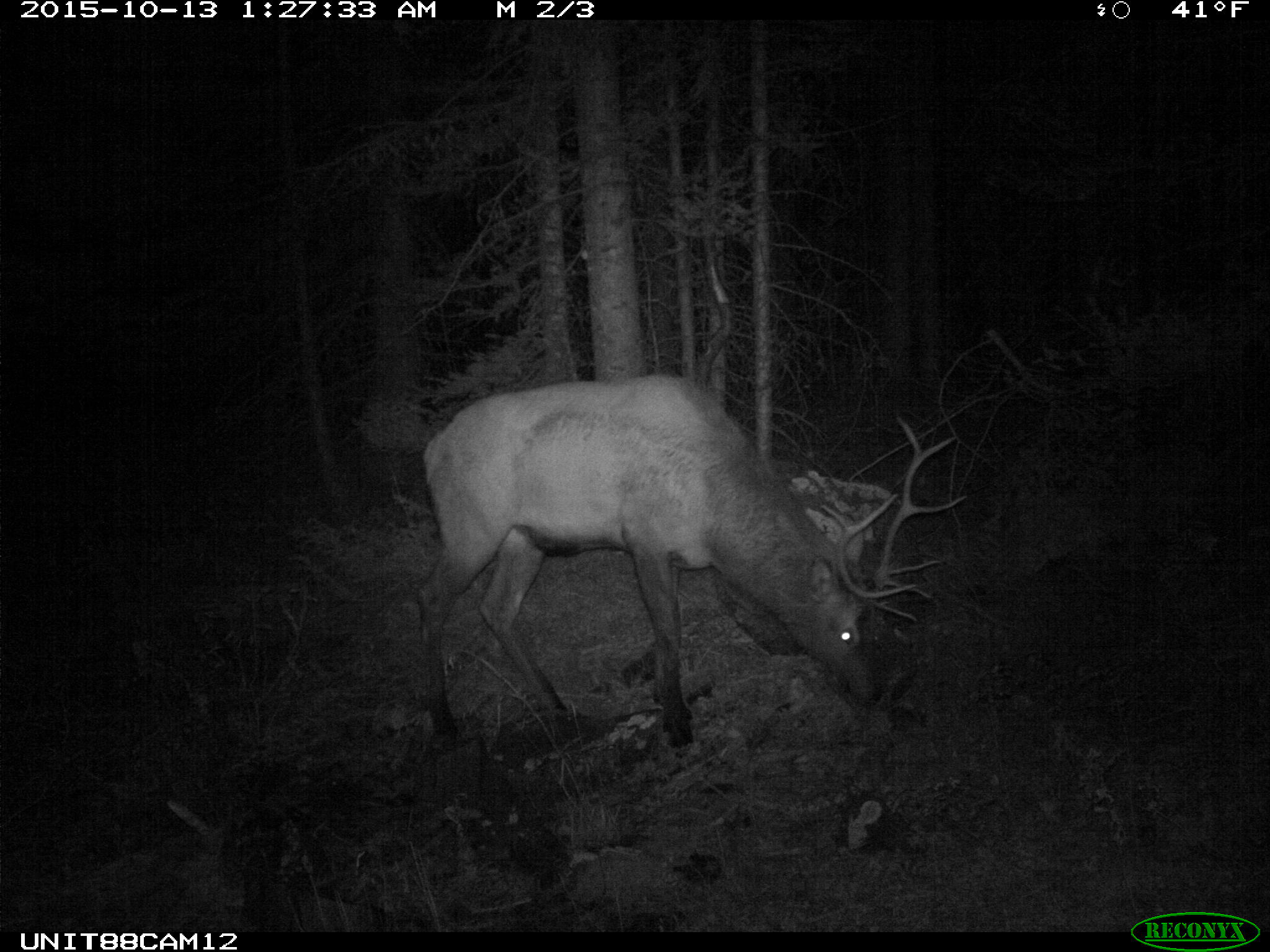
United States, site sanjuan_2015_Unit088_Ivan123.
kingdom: Animalia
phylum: Chordata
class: Mammalia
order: Artiodactyla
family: Cervidae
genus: Cervus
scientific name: Cervus elaphus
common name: red deer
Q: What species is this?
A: Cervus elaphus (red deer).